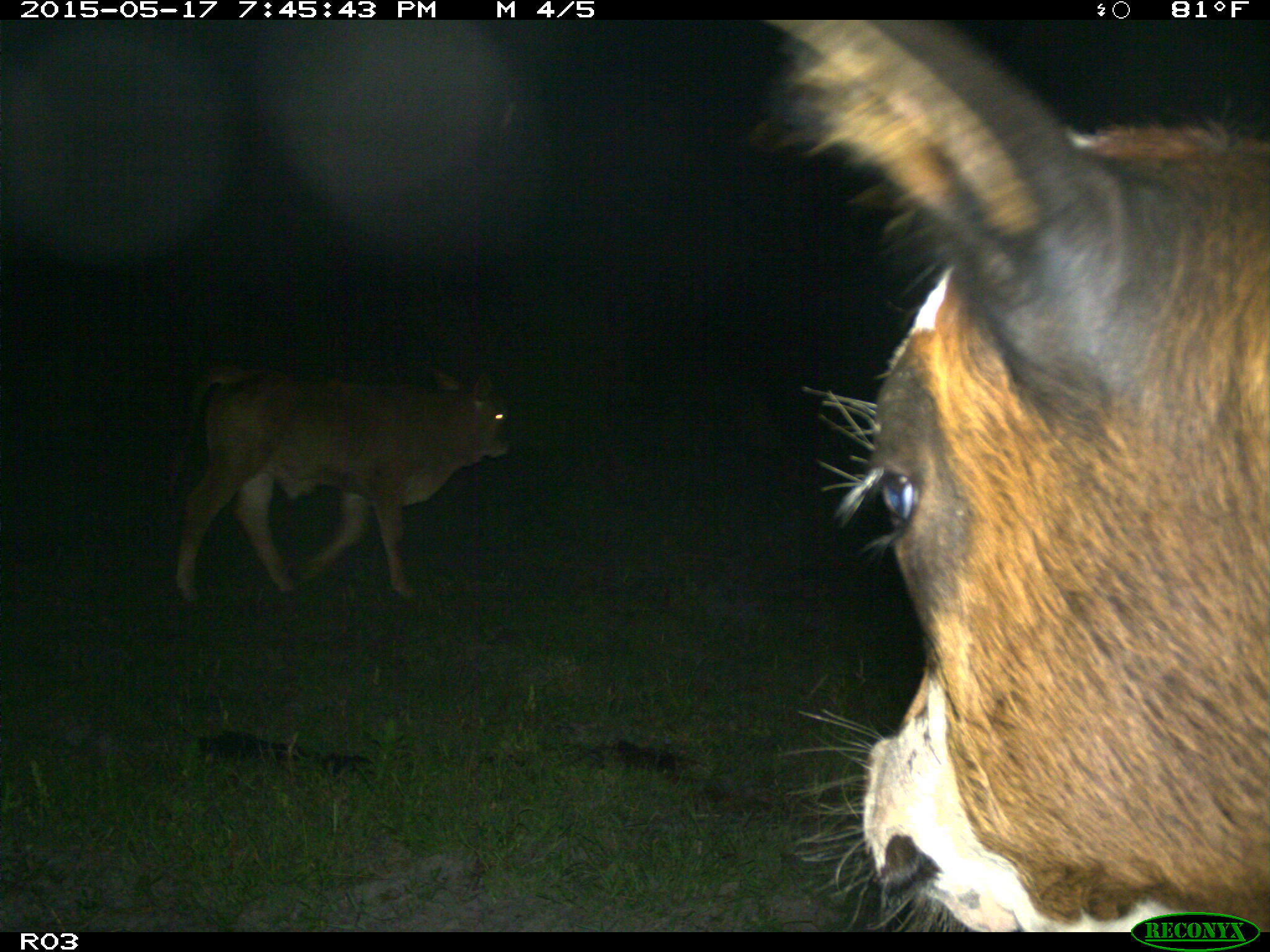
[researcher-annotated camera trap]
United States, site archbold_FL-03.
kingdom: Animalia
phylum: Chordata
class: Mammalia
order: Artiodactyla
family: Bovidae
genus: Bos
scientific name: Bos taurus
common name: domestic cow